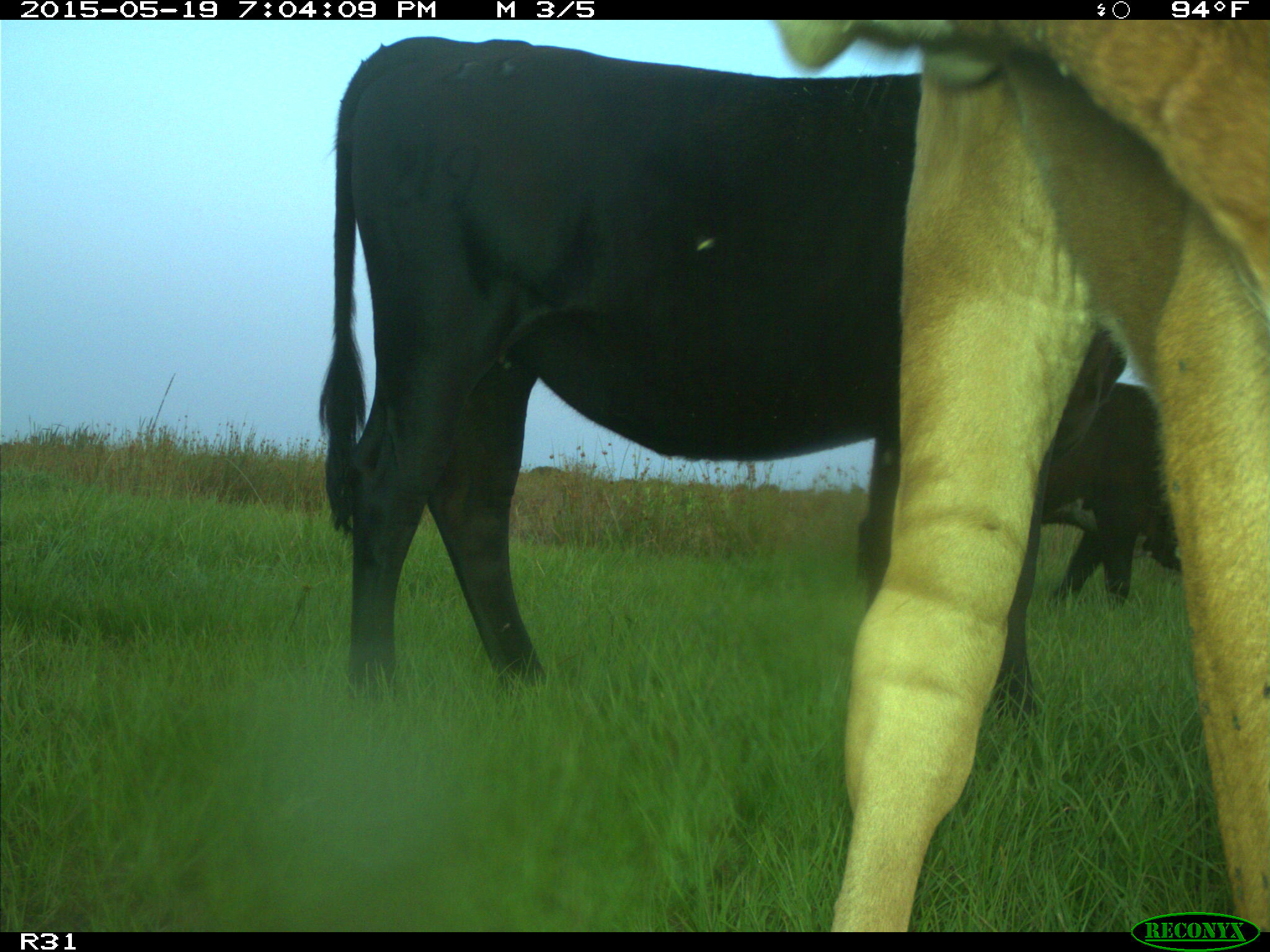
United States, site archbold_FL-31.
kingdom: Animalia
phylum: Chordata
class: Mammalia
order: Artiodactyla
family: Bovidae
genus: Bos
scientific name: Bos taurus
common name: domestic cow